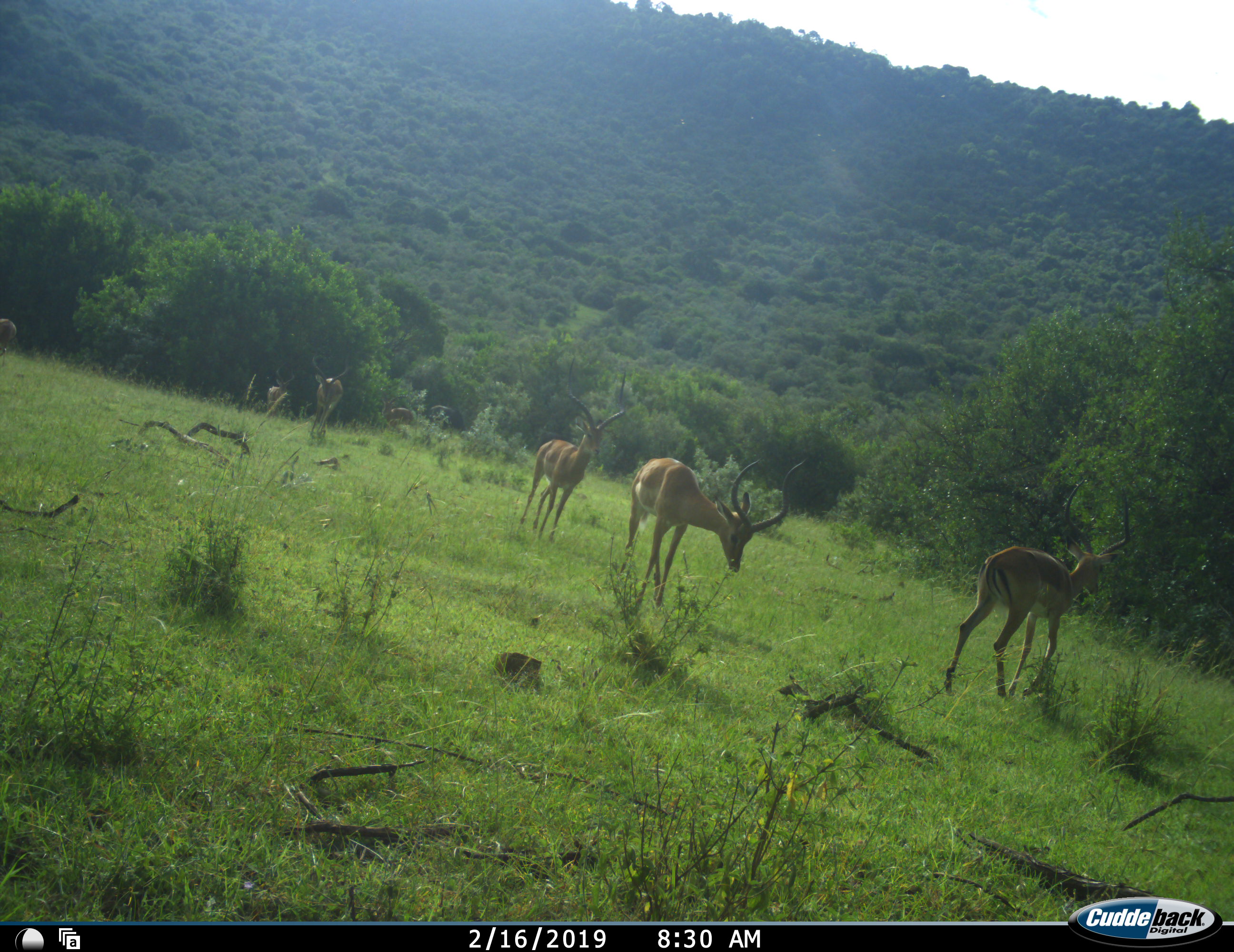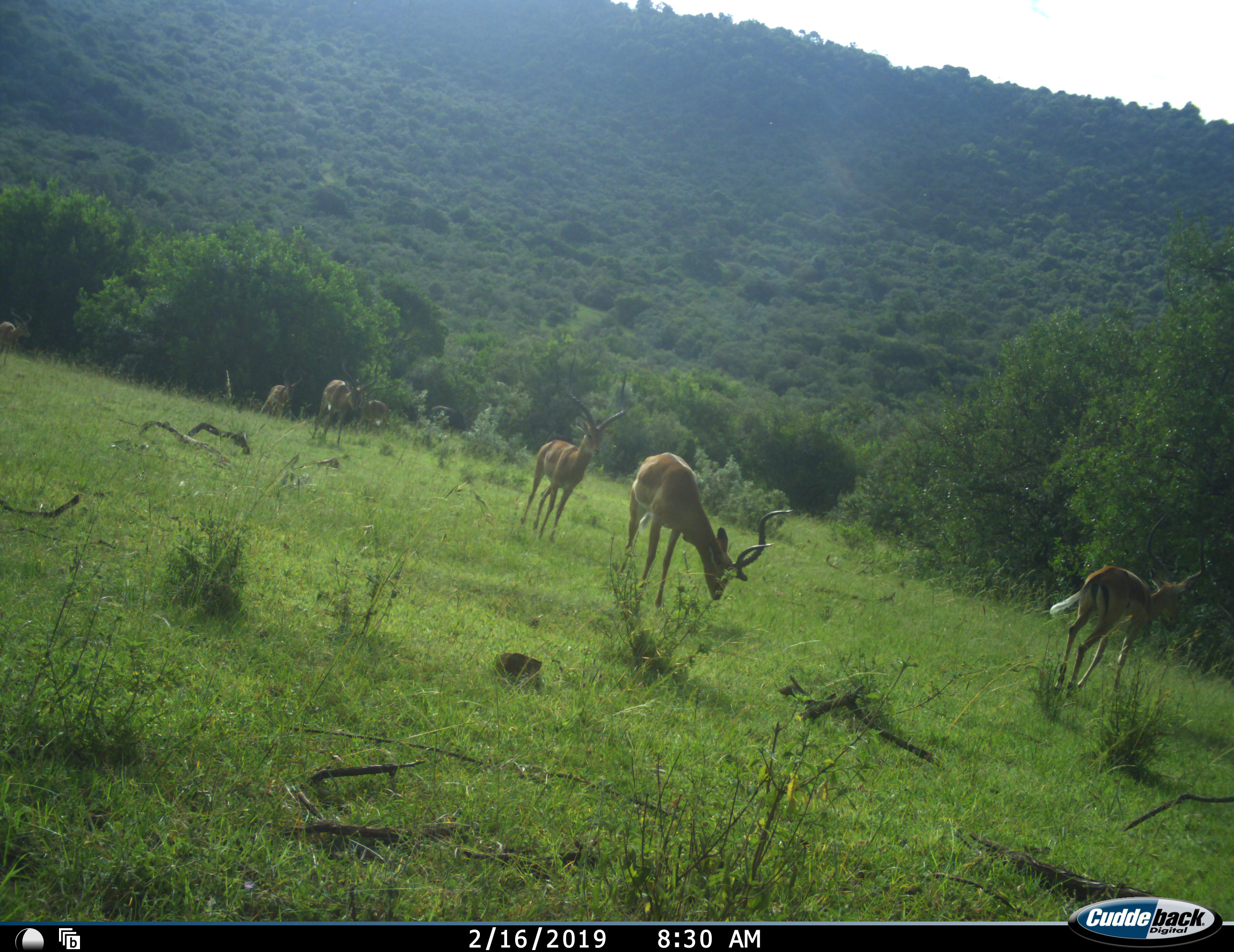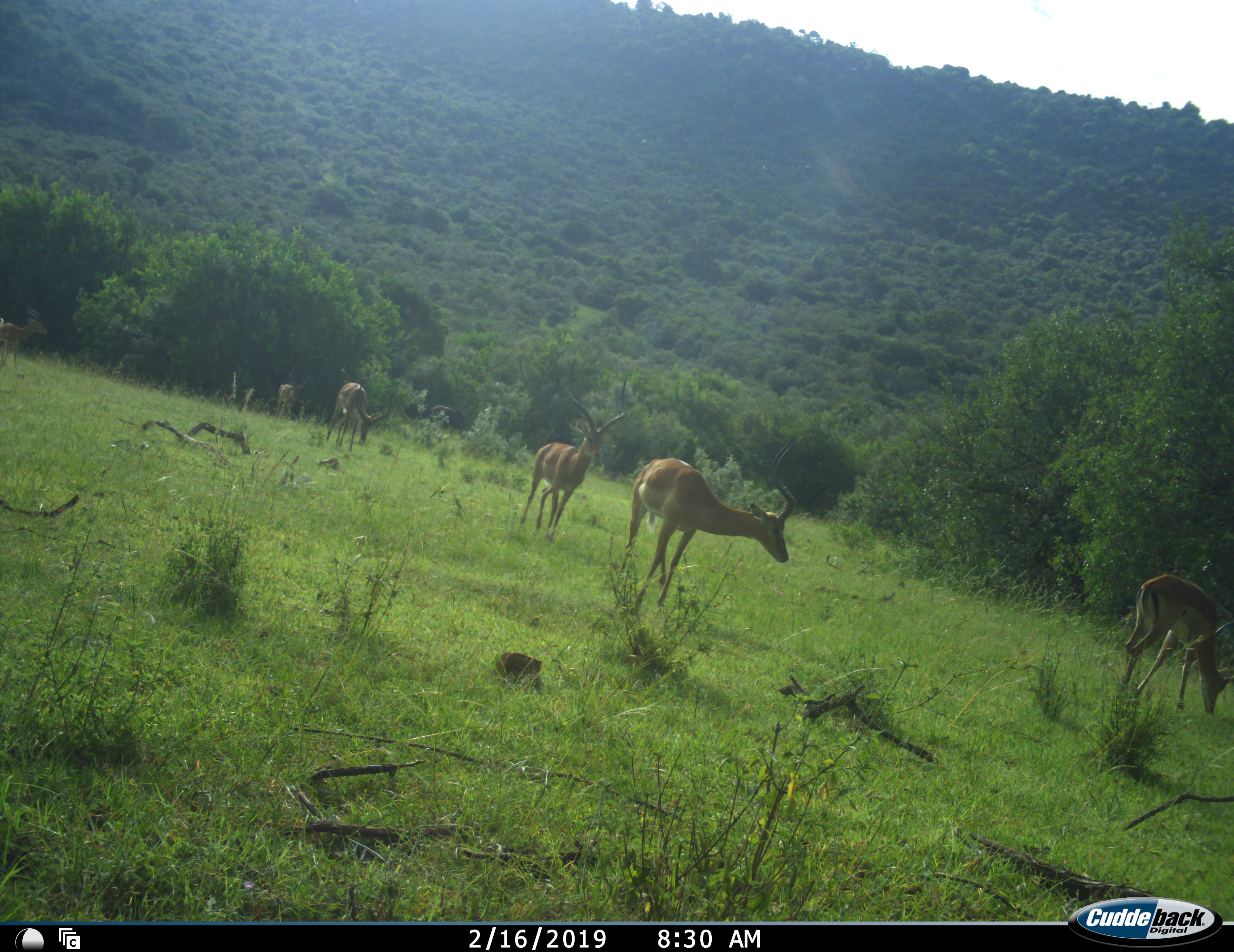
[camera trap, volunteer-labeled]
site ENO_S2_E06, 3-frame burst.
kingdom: Animalia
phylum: Chordata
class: Mammalia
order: Artiodactyla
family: Bovidae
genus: Aepyceros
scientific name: Aepyceros melampus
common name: impala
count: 7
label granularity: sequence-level